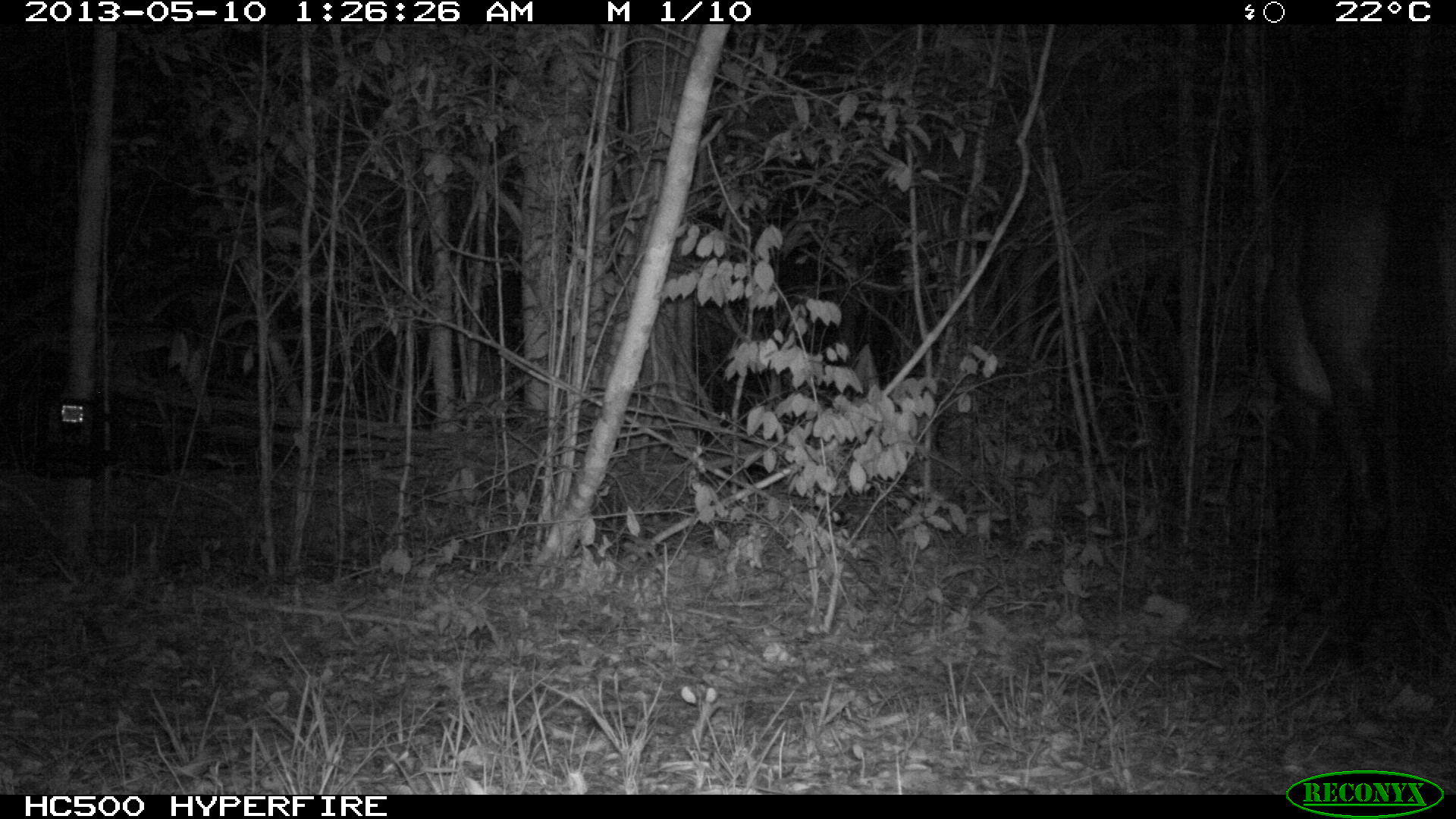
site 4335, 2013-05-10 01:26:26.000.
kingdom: Animalia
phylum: Chordata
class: Mammalia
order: Perissodactyla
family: Equidae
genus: Equus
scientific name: Equus ferus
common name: wild horse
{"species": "Equus ferus (wild horse)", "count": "1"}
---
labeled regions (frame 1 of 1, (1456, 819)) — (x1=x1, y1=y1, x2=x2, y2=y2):
equus ferus: (x1=1252, y1=124, x2=1456, y2=662)